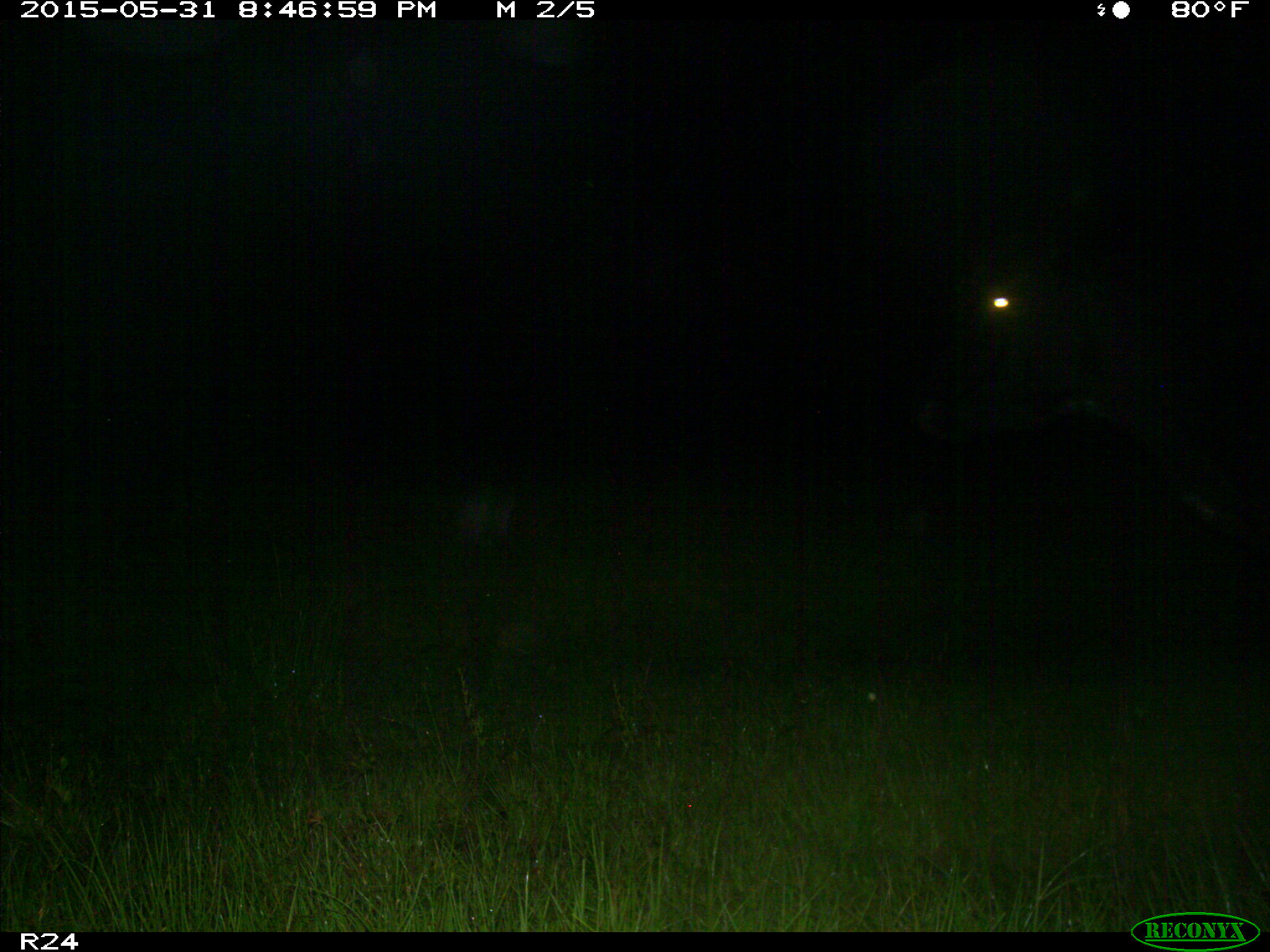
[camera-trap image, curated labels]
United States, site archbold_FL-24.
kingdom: Animalia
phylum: Chordata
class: Mammalia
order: Artiodactyla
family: Bovidae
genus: Bos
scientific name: Bos taurus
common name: domestic cow